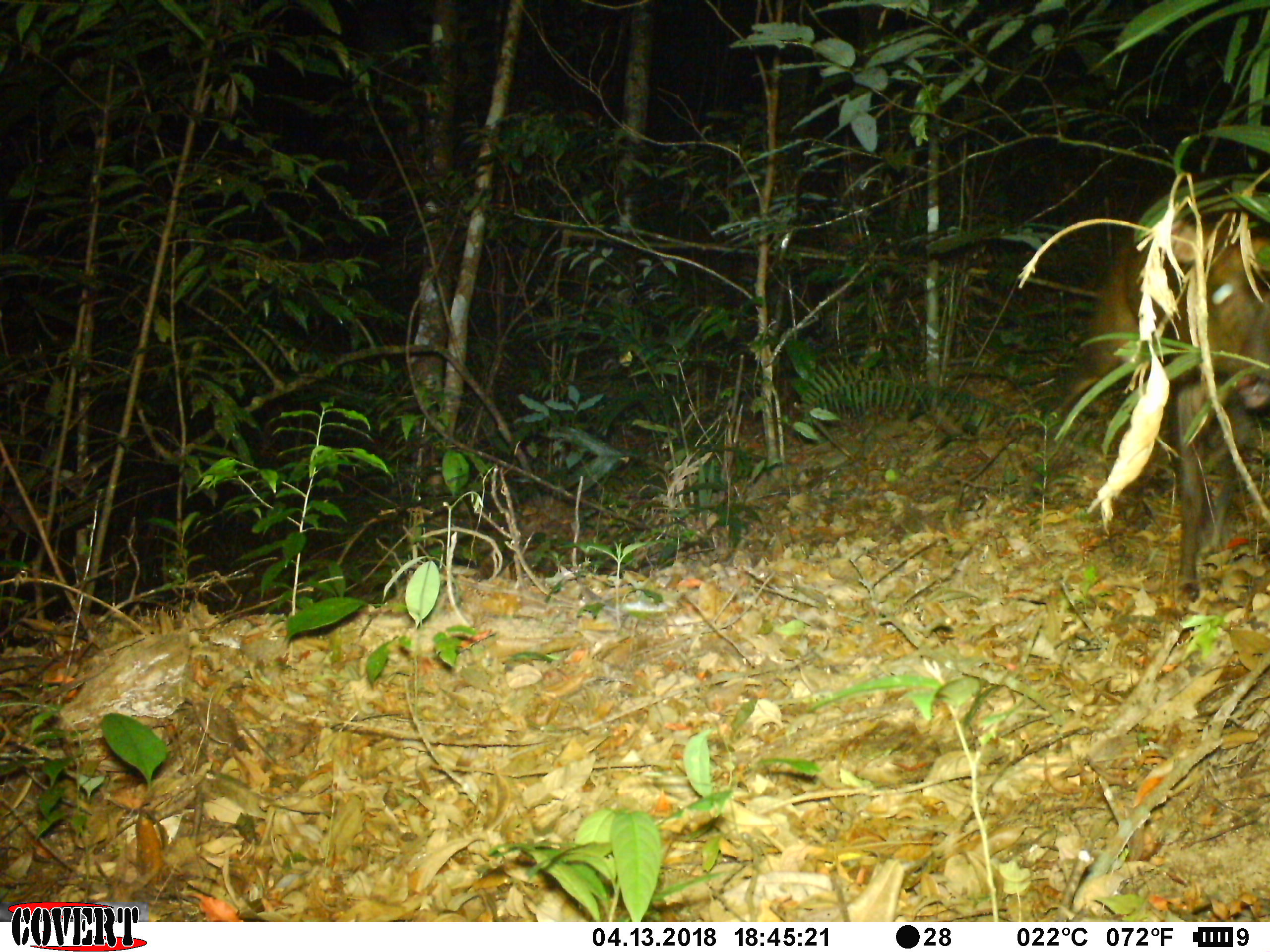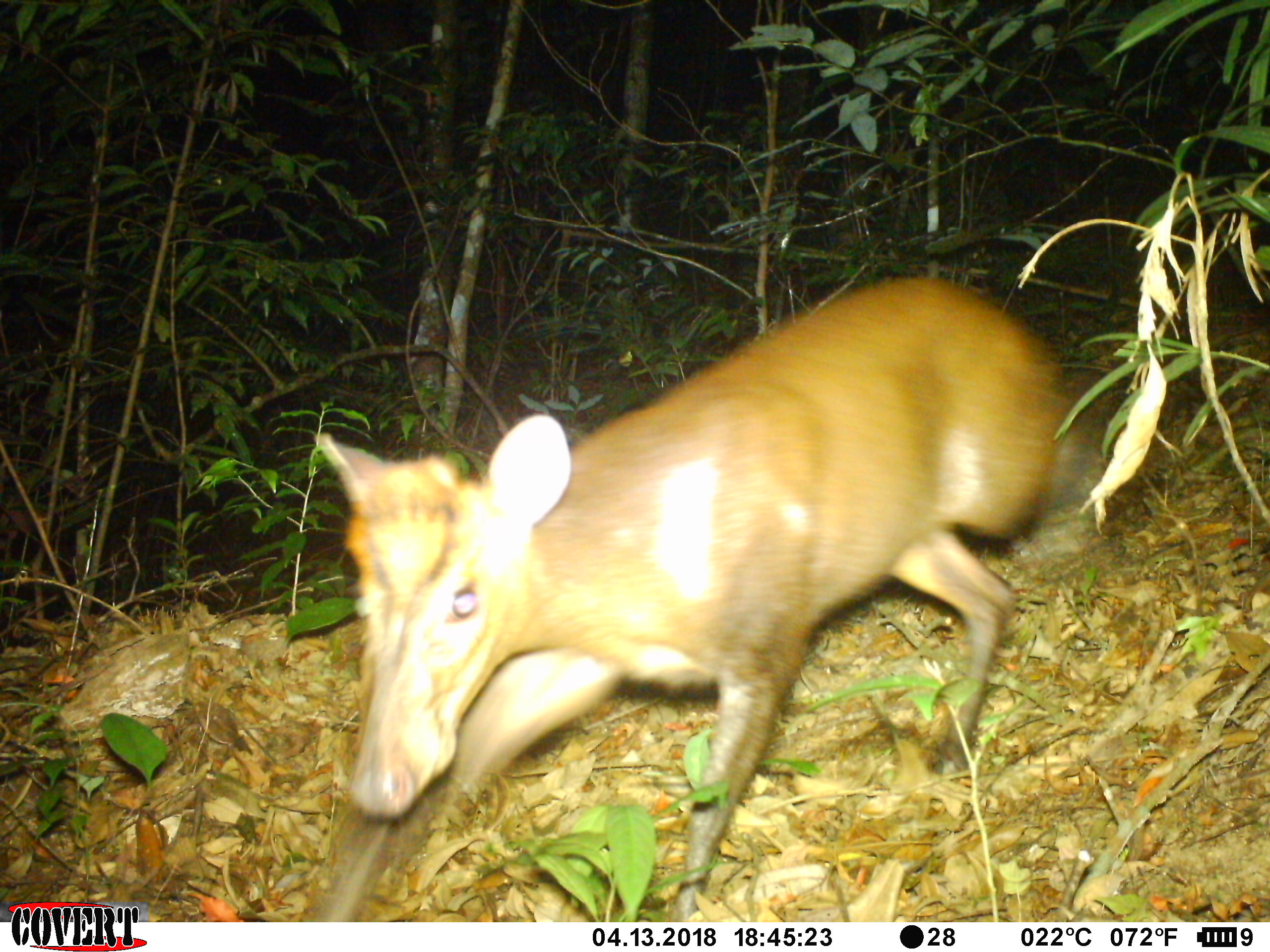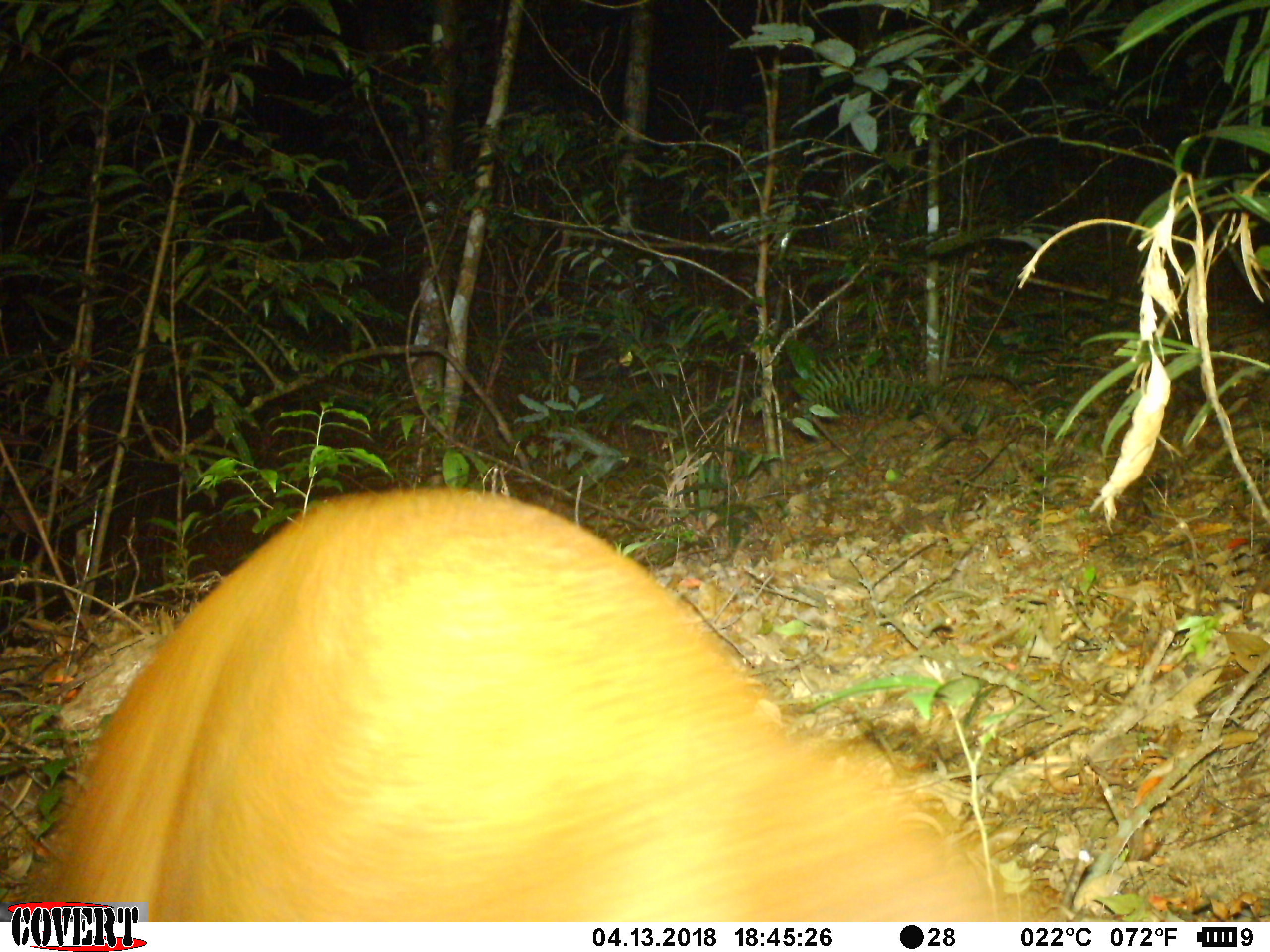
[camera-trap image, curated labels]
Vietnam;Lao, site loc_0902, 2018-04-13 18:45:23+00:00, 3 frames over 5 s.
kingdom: Animalia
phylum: Chordata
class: Mammalia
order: Artiodactyla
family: Cervidae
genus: Muntiacus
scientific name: Muntiacus rooseveltorum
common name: roosevelt's muntjac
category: roosevelts muntjac group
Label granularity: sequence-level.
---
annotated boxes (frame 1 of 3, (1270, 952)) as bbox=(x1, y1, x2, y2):
roosevelts muntjac group: bbox=(1064, 212, 1270, 609)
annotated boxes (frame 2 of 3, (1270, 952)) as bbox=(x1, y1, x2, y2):
roosevelts muntjac group: bbox=(299, 271, 1110, 923)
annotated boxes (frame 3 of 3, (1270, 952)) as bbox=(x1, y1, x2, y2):
roosevelts muntjac group: bbox=(0, 485, 1051, 922)